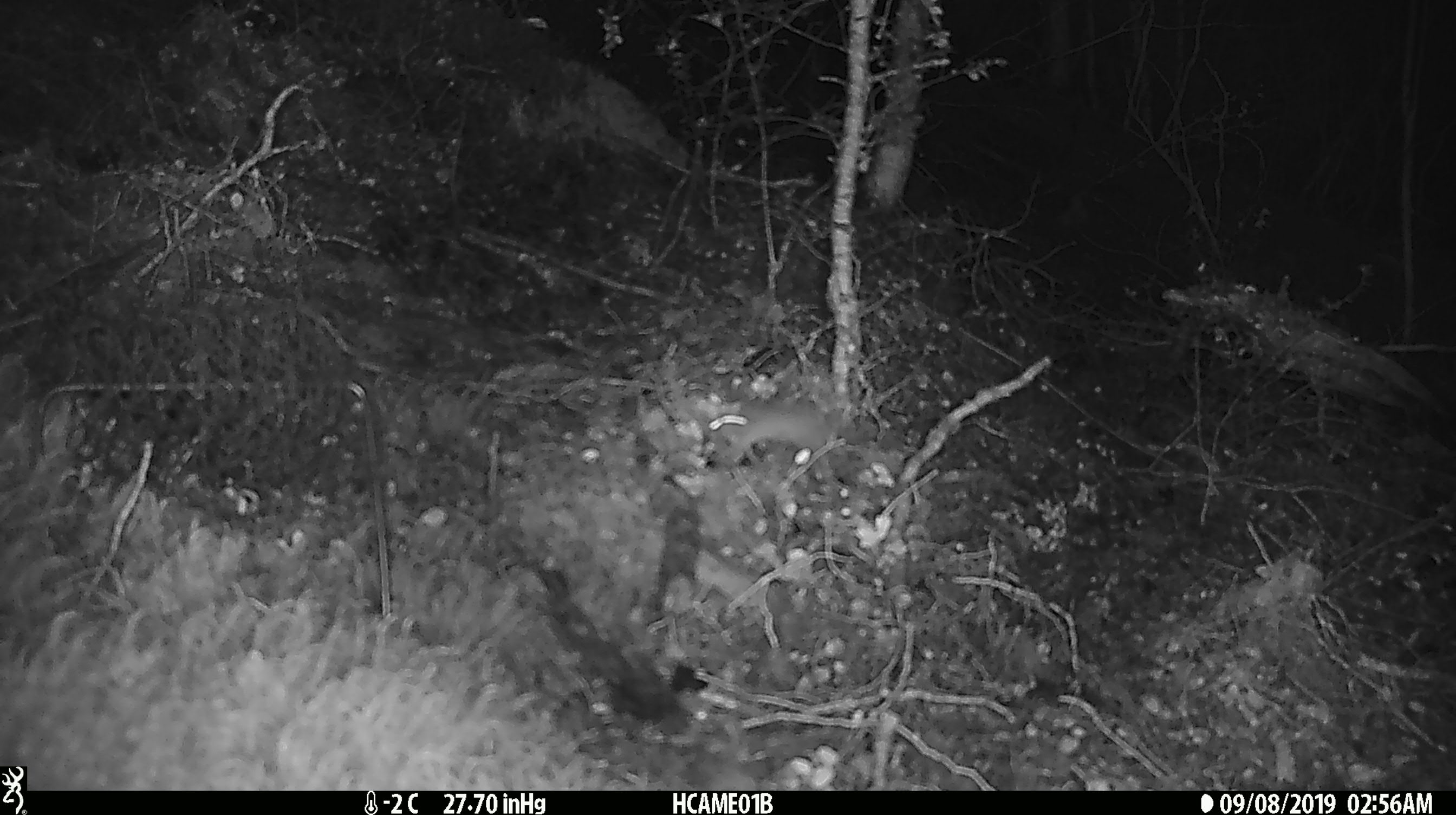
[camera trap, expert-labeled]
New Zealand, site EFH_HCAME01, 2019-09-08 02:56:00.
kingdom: Animalia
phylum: Chordata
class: Mammalia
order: Rodentia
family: Muridae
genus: Mus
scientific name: Mus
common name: mouse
Mouse (Mus).